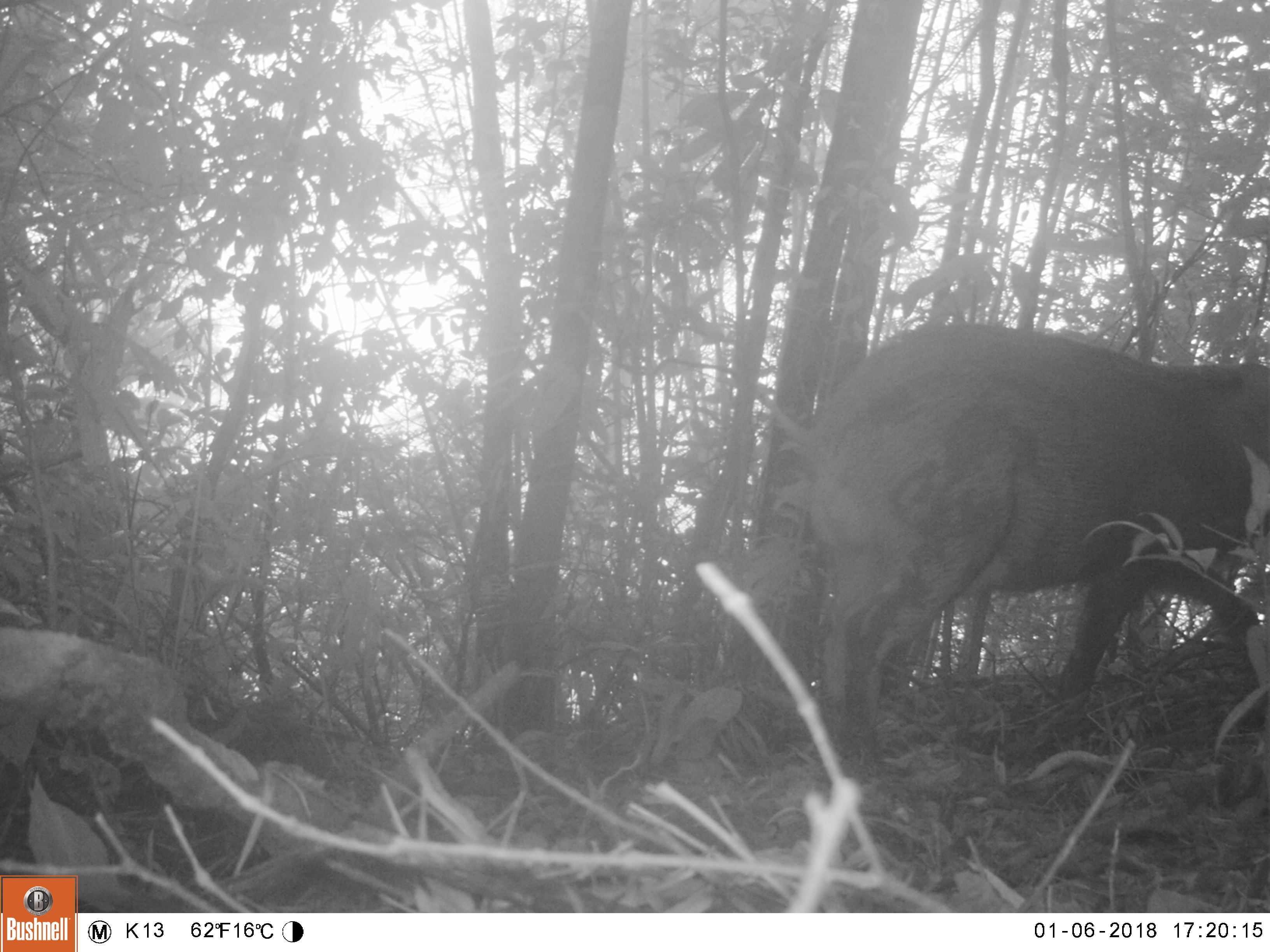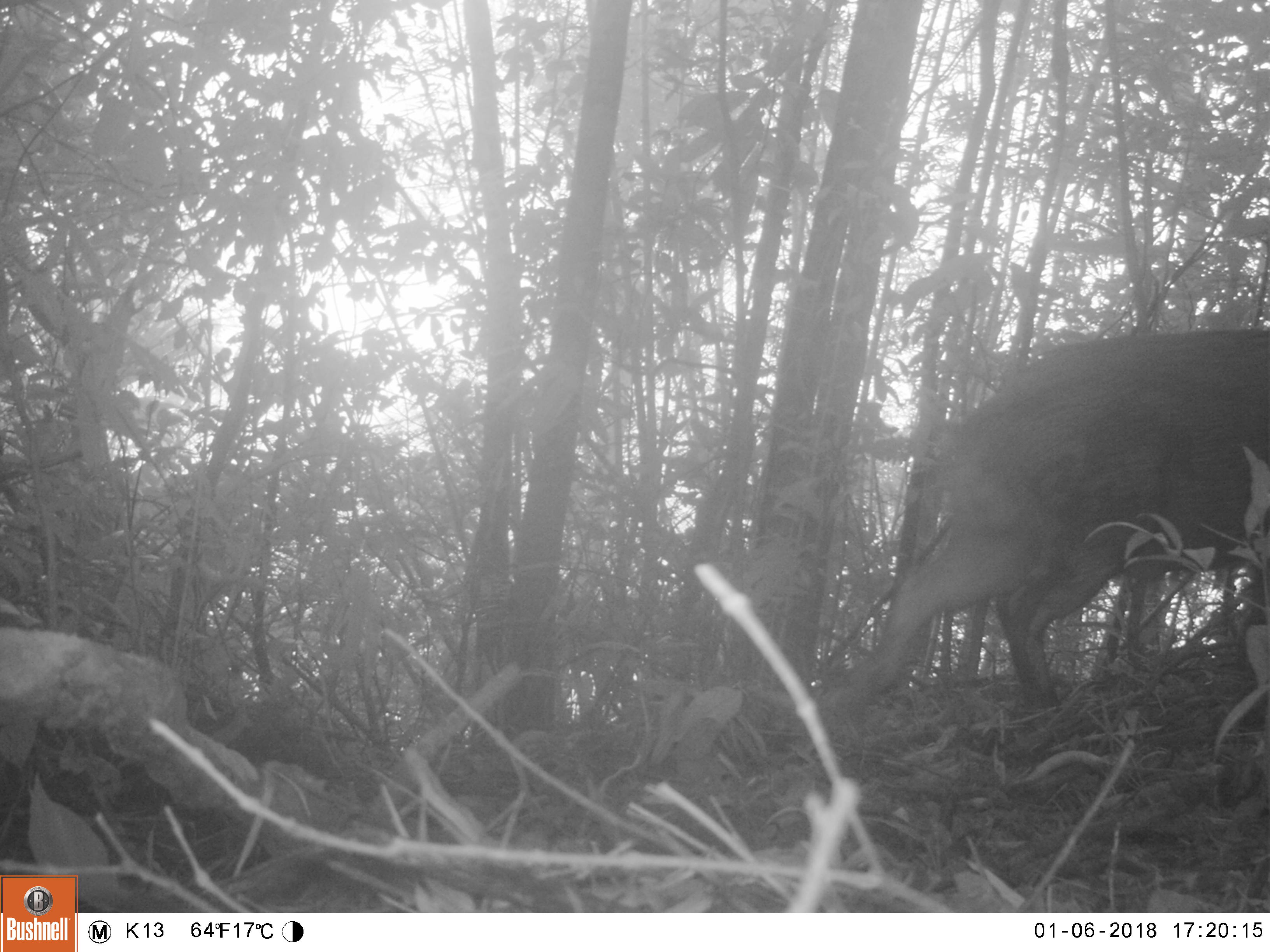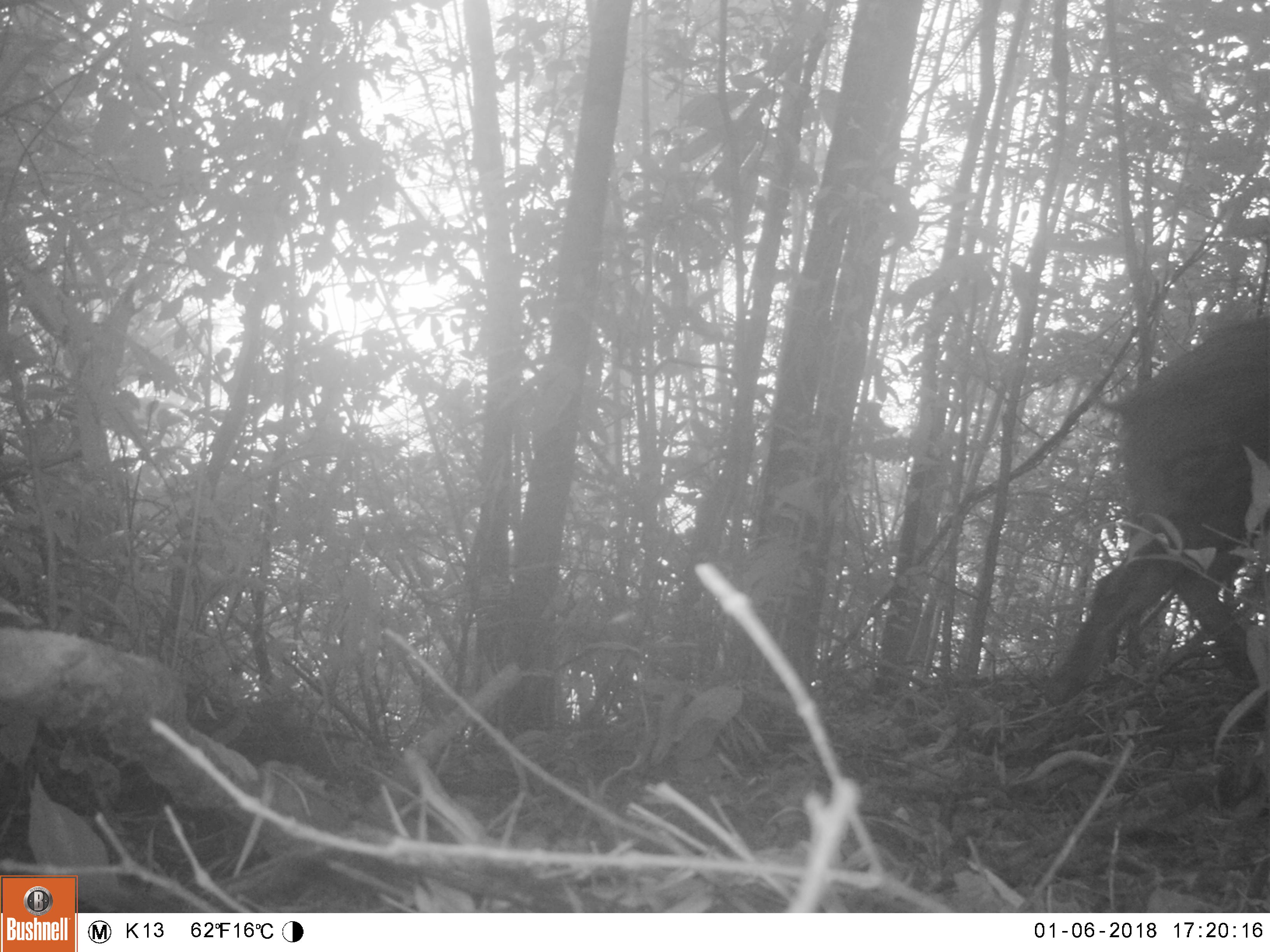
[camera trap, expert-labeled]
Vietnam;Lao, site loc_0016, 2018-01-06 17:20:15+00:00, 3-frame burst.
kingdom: Animalia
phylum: Chordata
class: Mammalia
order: Artiodactyla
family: Suidae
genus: Sus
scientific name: Sus scrofa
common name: eurasian wild pig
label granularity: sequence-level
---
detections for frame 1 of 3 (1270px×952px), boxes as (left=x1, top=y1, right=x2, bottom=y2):
eurasian wild pig: (left=760, top=322, right=1270, bottom=755)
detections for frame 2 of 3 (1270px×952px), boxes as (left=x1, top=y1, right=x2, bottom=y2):
eurasian wild pig: (left=821, top=326, right=1270, bottom=710)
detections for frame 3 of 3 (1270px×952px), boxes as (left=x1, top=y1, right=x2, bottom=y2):
eurasian wild pig: (left=1042, top=315, right=1270, bottom=706)